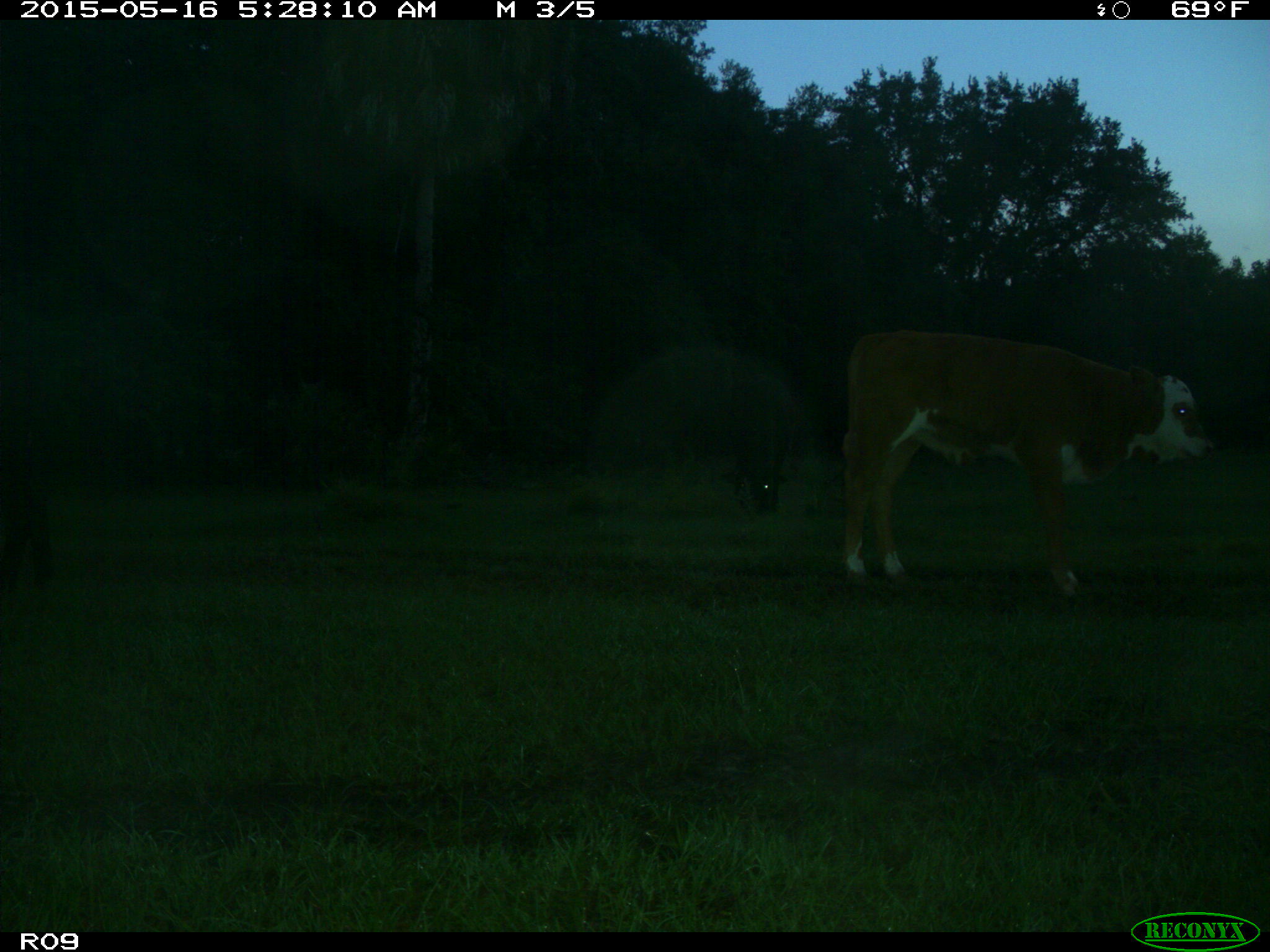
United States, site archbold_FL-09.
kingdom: Animalia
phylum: Chordata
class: Mammalia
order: Artiodactyla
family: Bovidae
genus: Bos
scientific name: Bos taurus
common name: domestic cow